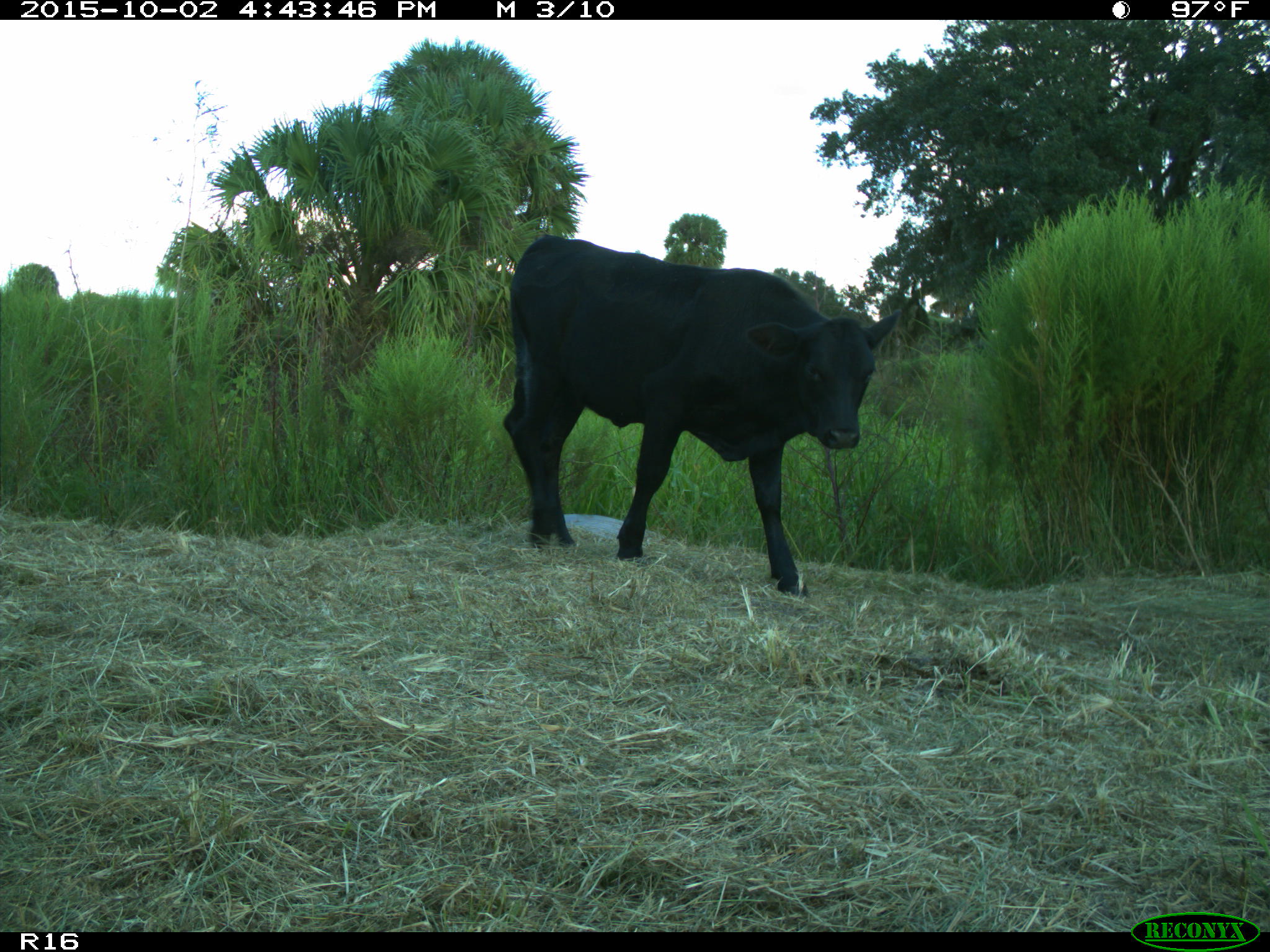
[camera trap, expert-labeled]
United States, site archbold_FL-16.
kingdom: Animalia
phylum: Chordata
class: Mammalia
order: Artiodactyla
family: Bovidae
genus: Bos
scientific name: Bos taurus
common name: domestic cow